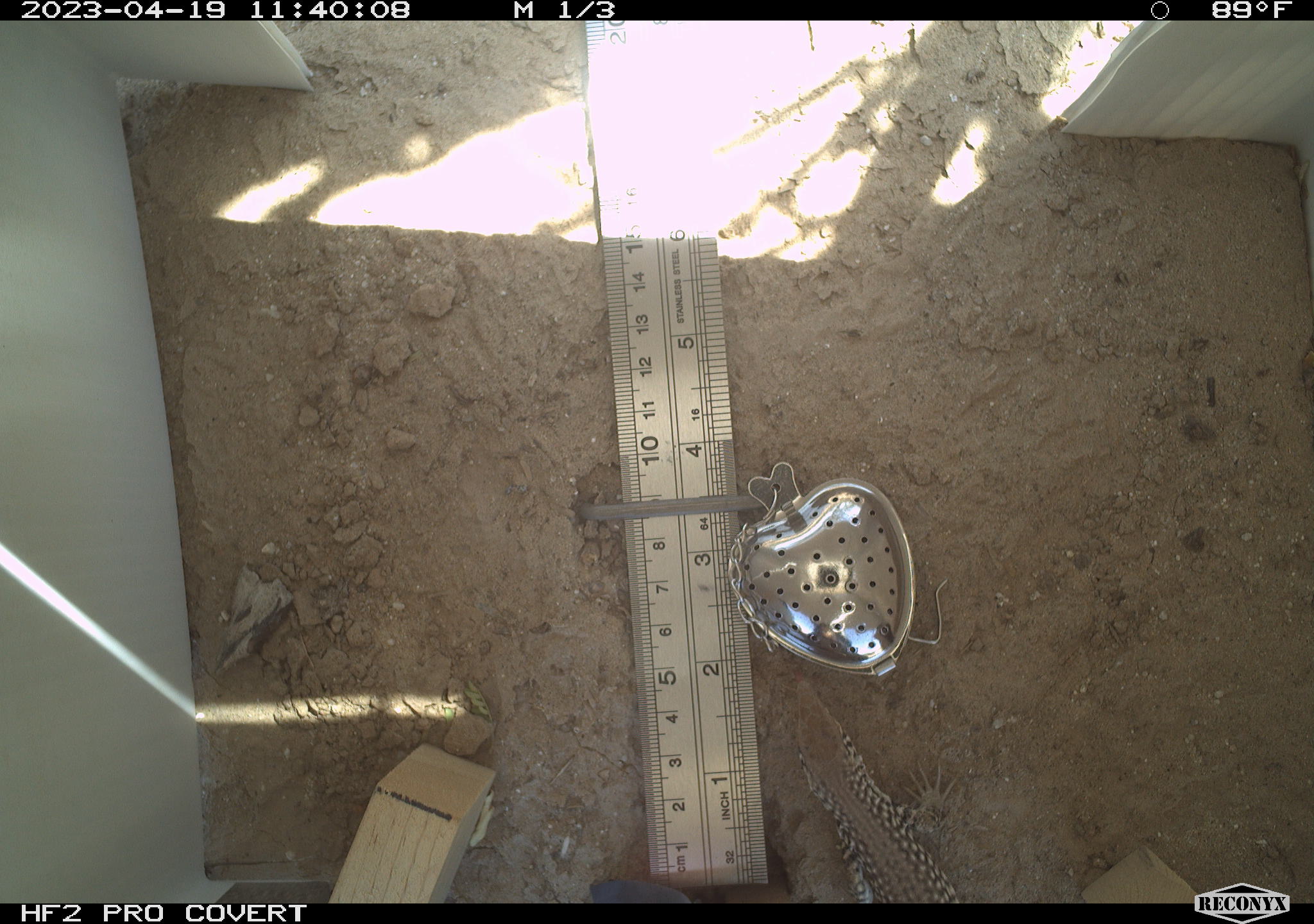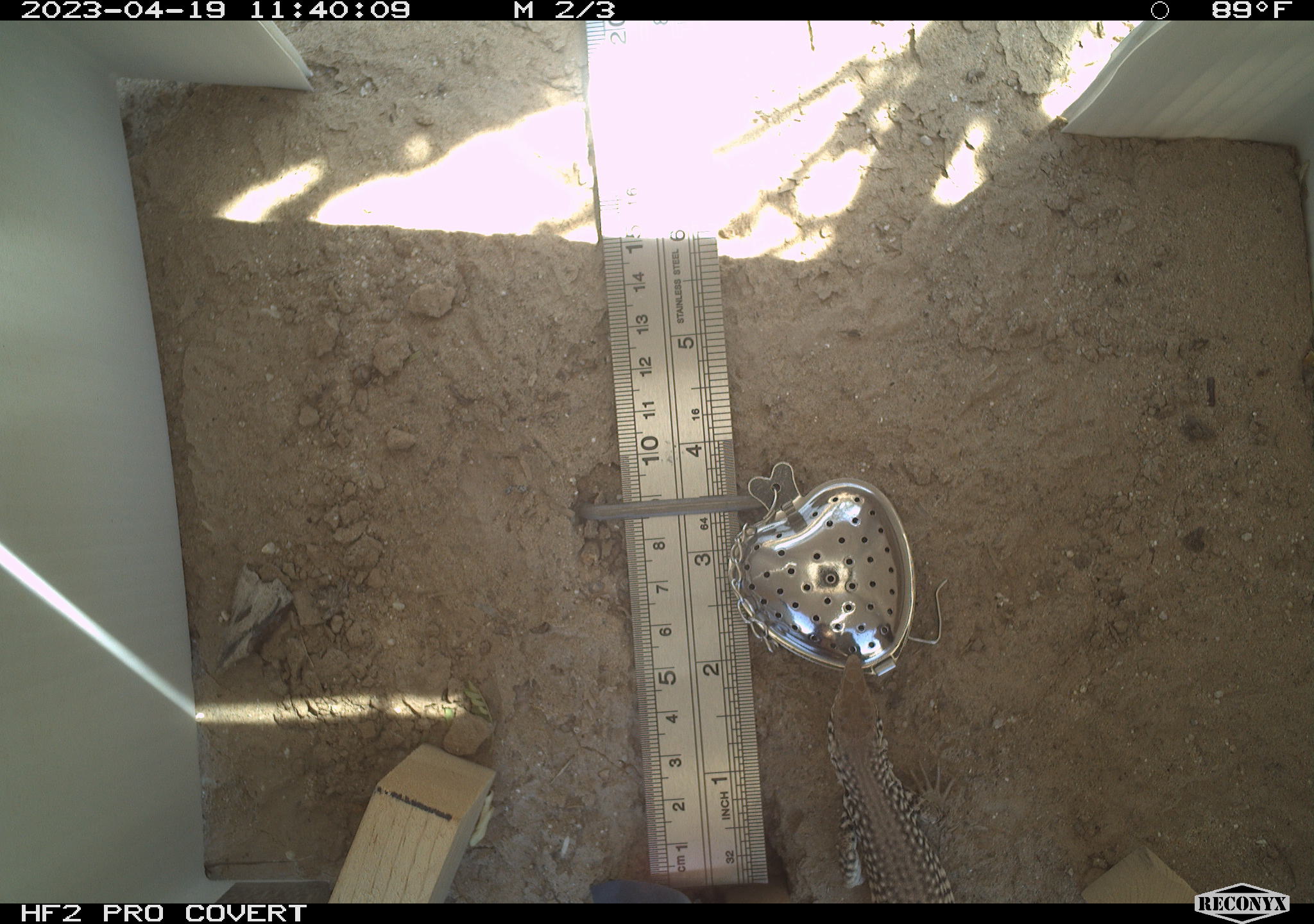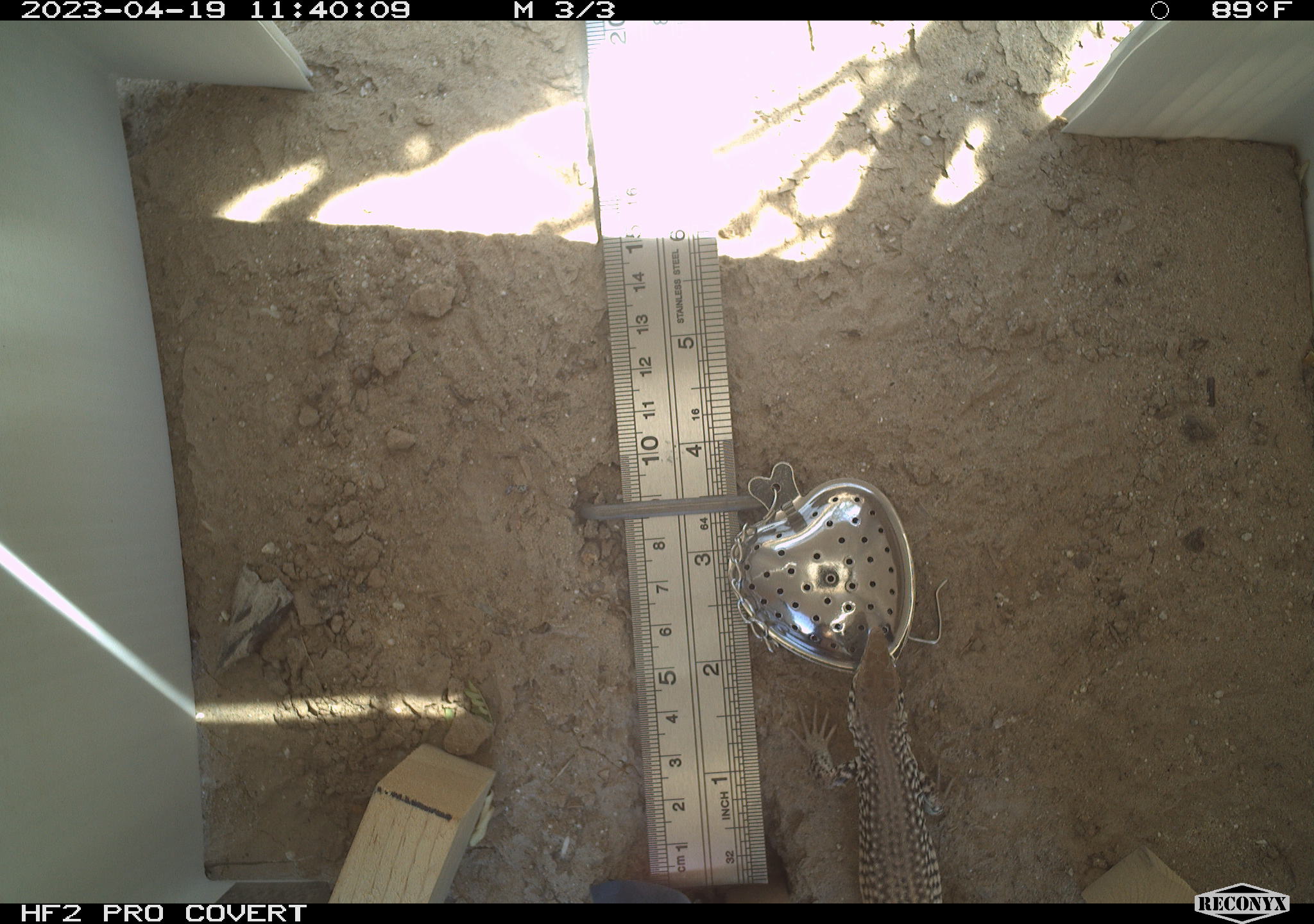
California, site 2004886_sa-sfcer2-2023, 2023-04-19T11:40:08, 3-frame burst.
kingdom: Animalia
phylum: Chordata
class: Reptilia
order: Squamata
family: Teiidae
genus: Aspidoscelis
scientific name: Aspidoscelis tigris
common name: western whiptail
Western whiptail (Aspidoscelis tigris).